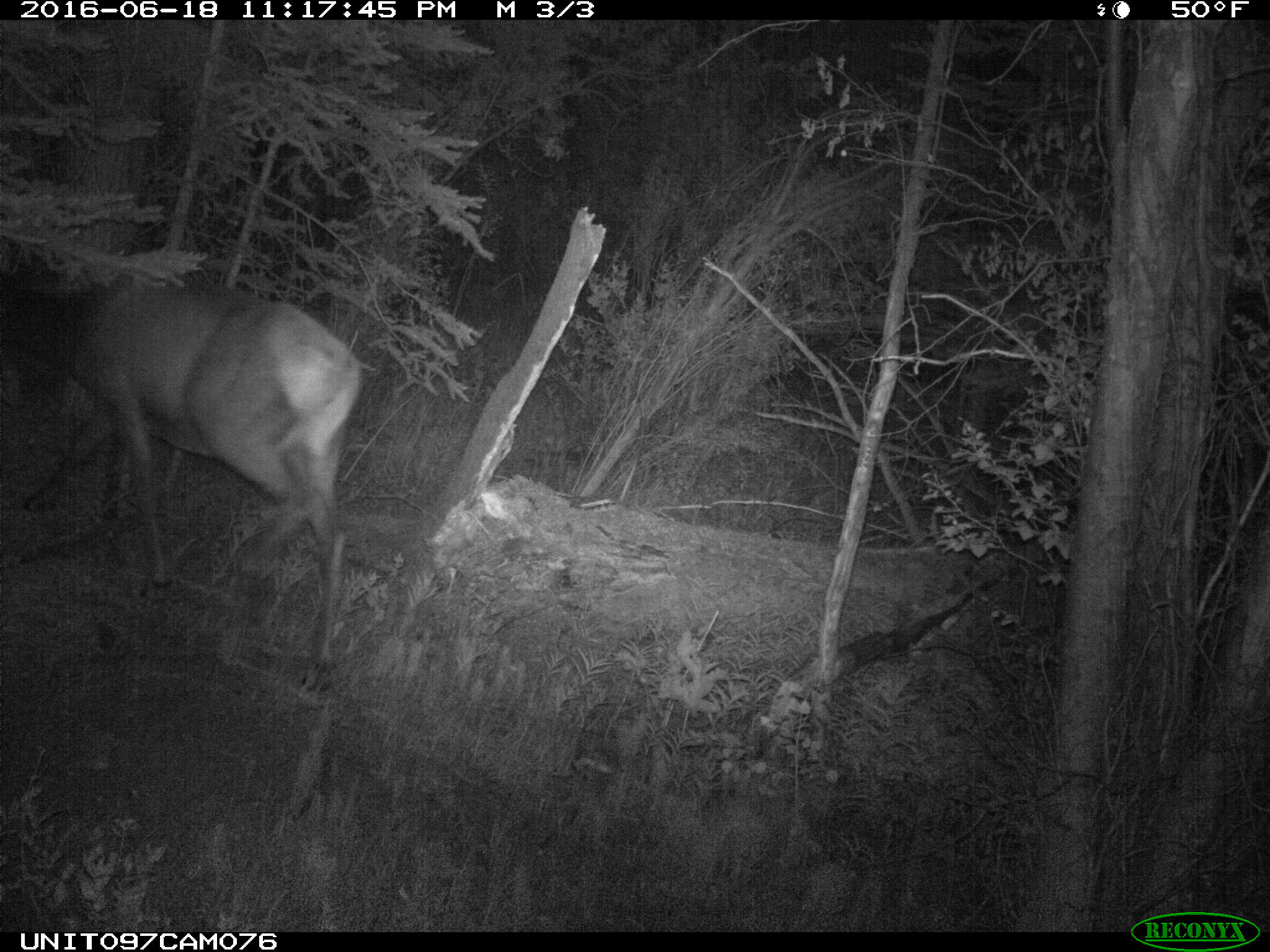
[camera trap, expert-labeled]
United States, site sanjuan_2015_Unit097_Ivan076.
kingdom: Animalia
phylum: Chordata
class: Mammalia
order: Artiodactyla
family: Cervidae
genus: Cervus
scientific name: Cervus elaphus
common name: red deer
Cervus elaphus (red deer).